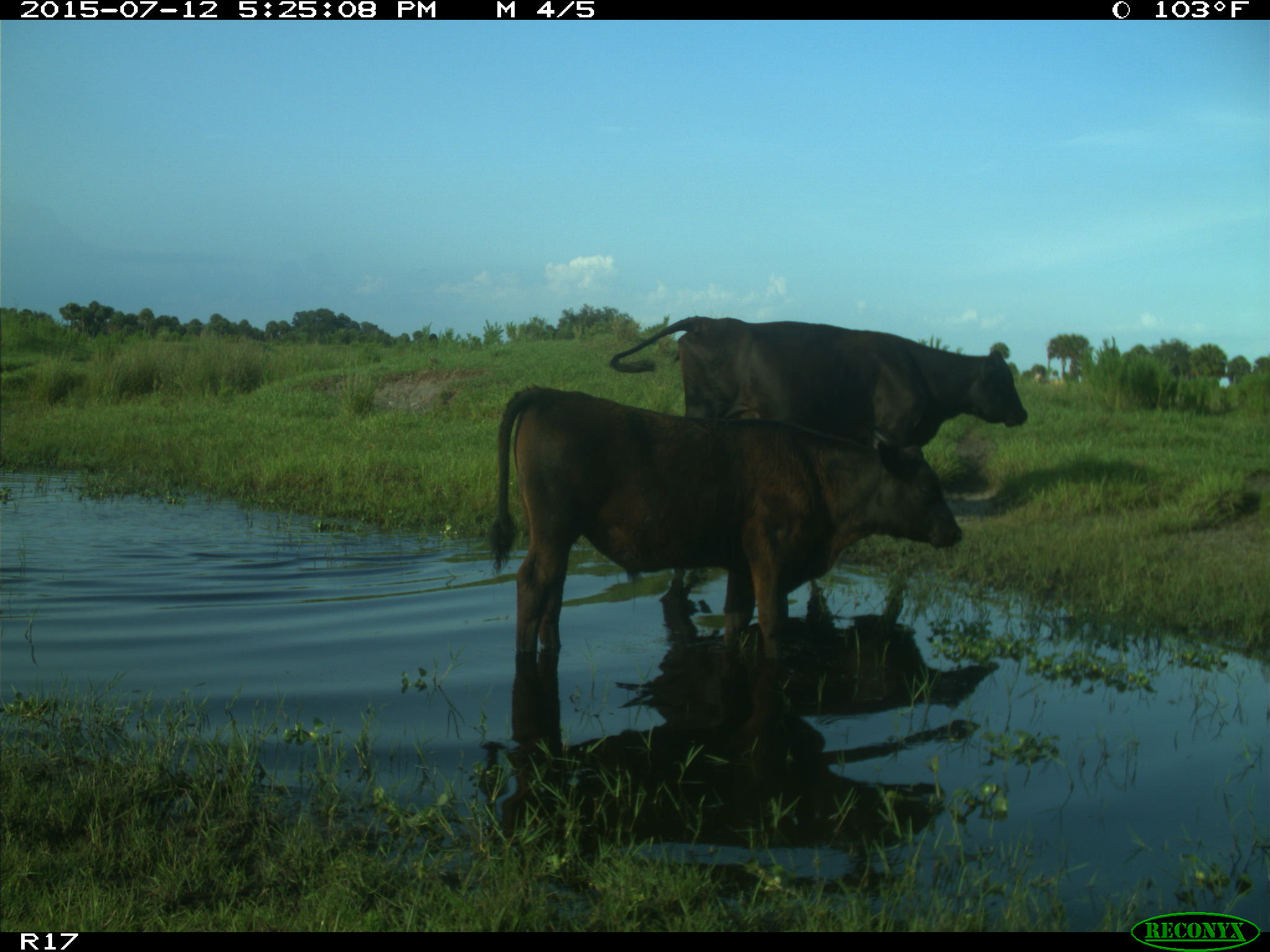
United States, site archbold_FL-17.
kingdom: Animalia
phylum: Chordata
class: Mammalia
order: Artiodactyla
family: Bovidae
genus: Bos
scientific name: Bos taurus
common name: domestic cow